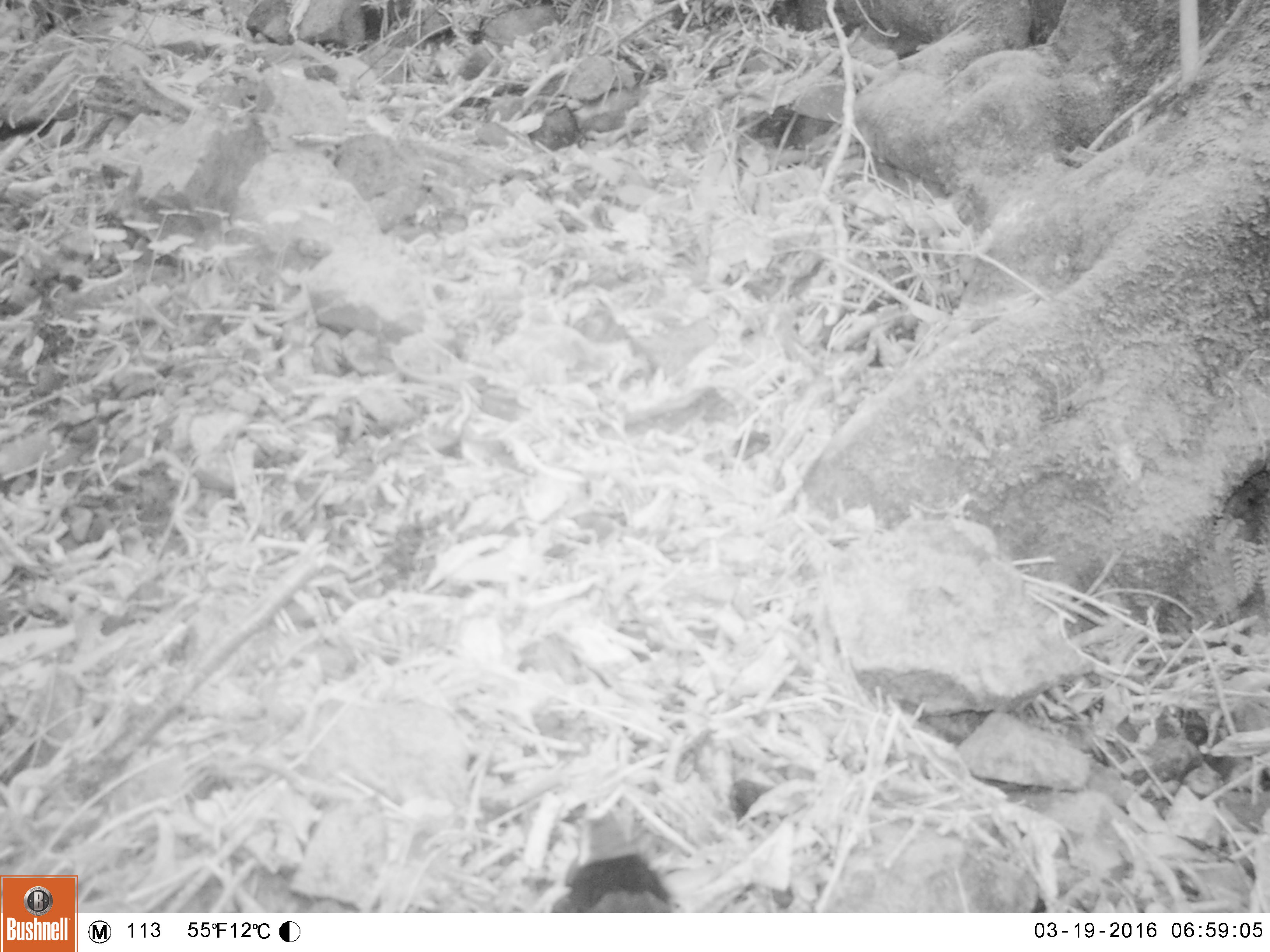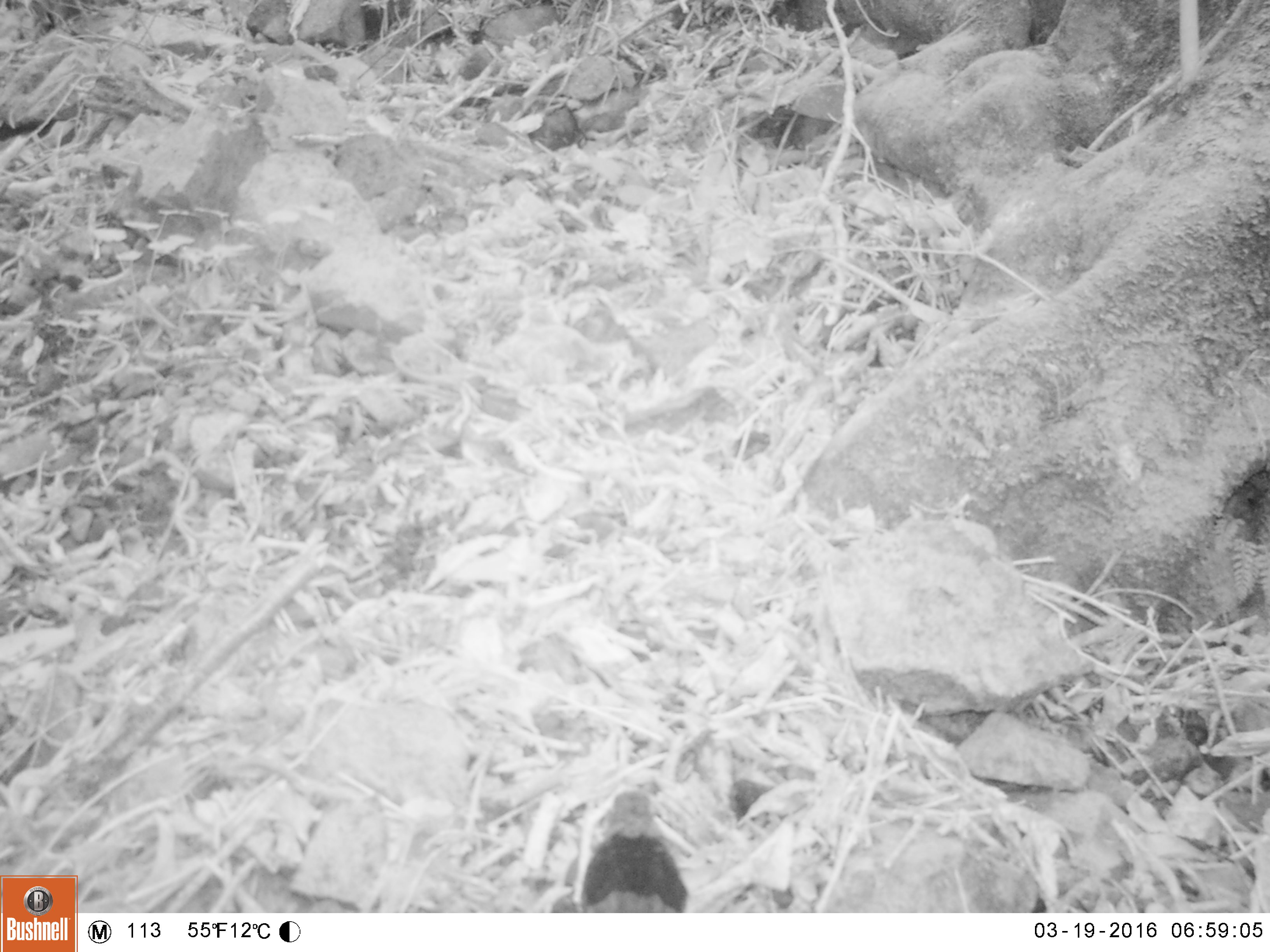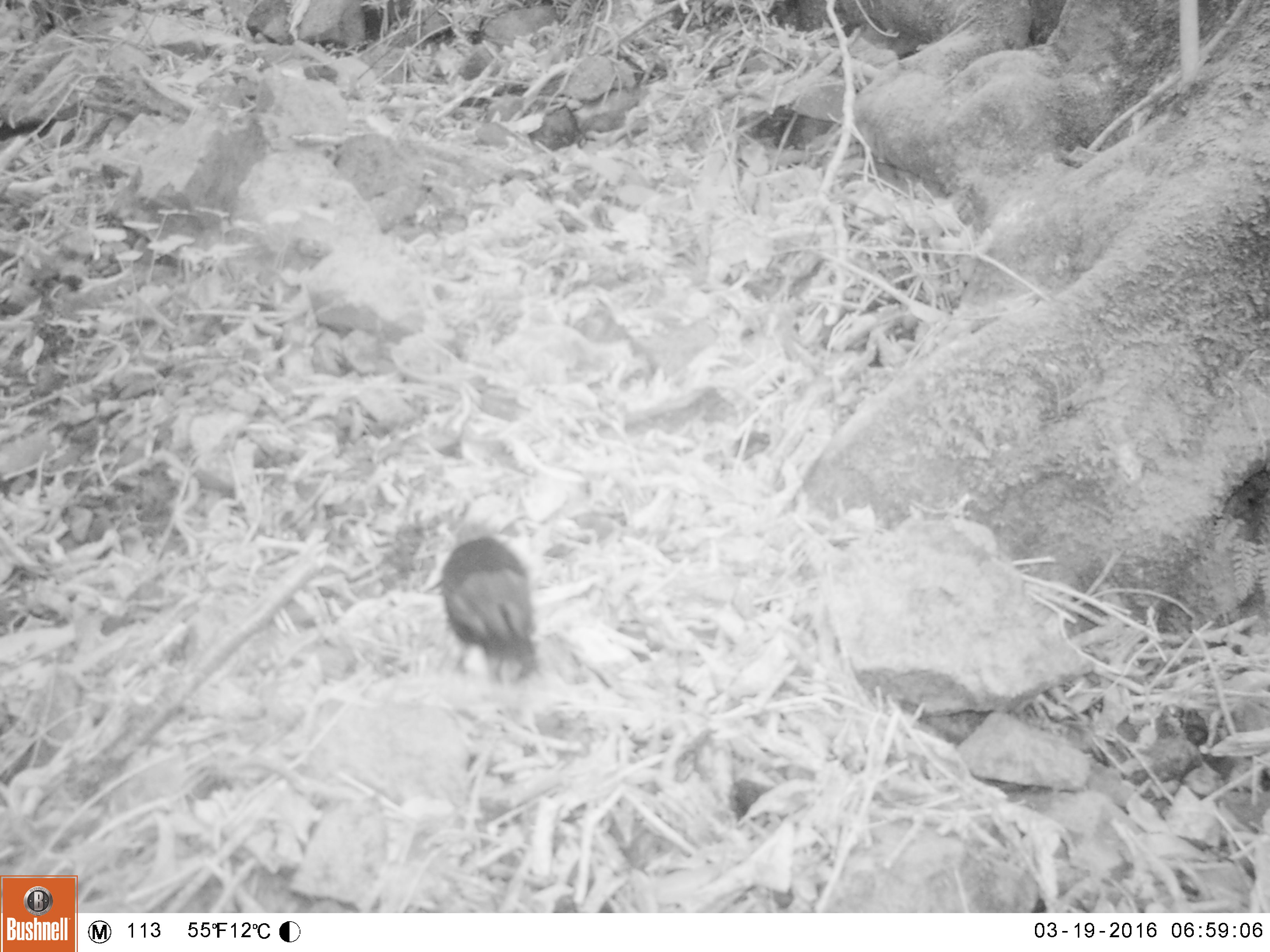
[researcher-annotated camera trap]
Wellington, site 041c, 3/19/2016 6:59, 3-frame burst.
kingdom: Animalia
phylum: Chordata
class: Aves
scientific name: Aves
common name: bird